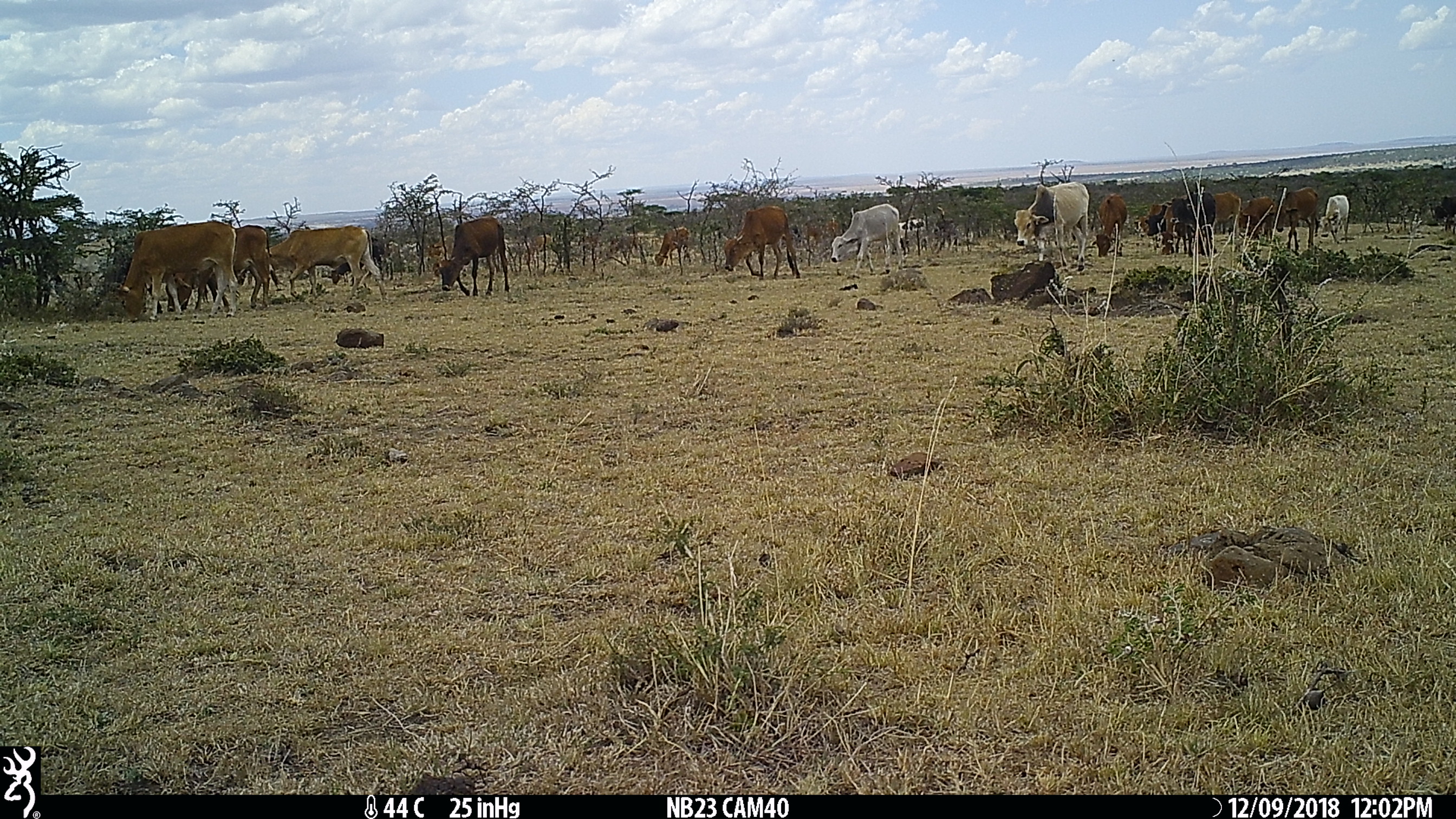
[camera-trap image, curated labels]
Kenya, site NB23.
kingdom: Animalia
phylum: Chordata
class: Mammalia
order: Artiodactyla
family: Bovidae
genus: Bos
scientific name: Bos taurus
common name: cattle